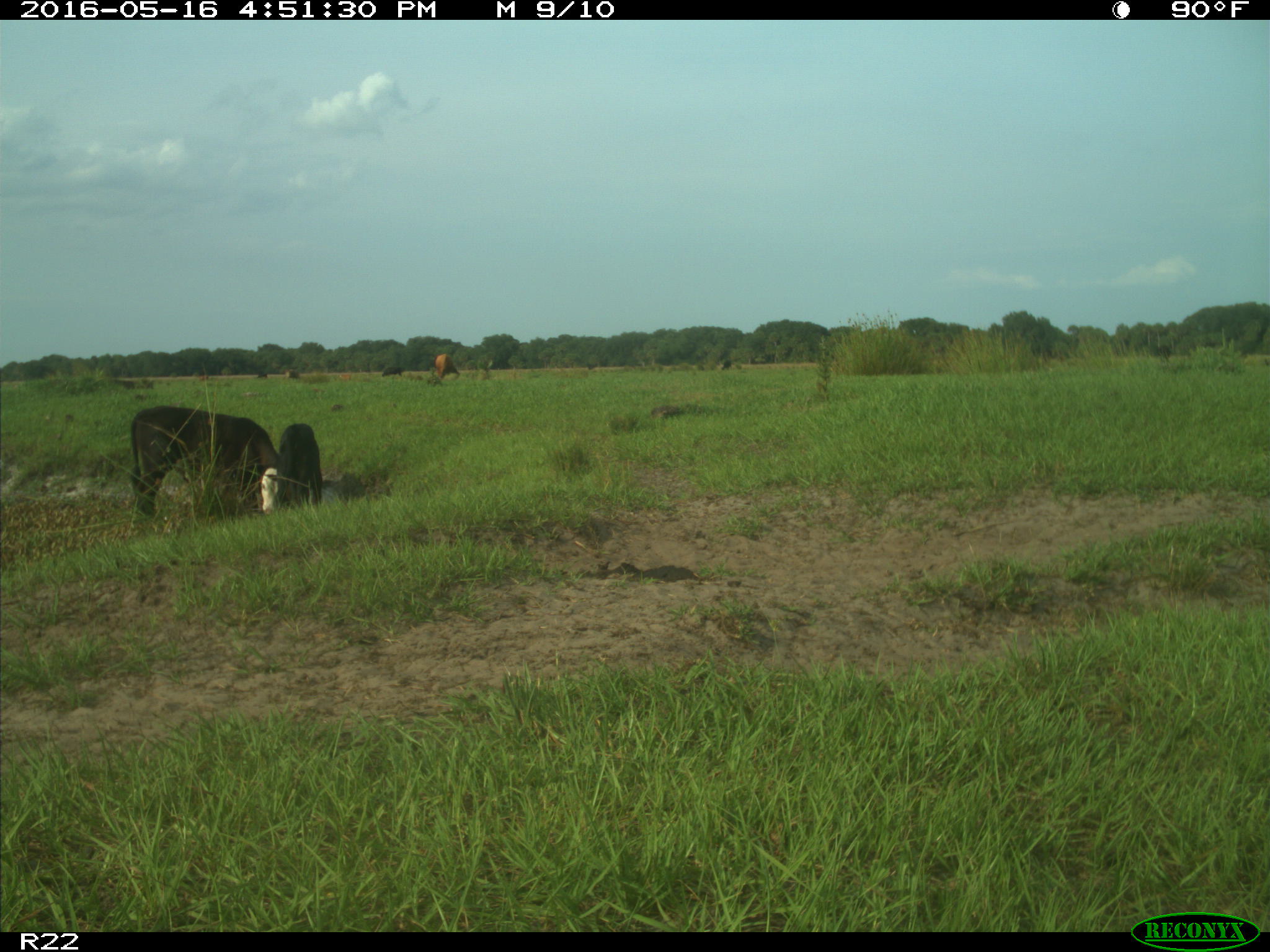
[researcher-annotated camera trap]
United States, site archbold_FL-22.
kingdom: Animalia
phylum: Chordata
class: Mammalia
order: Artiodactyla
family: Bovidae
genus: Bos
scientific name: Bos taurus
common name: domestic cow